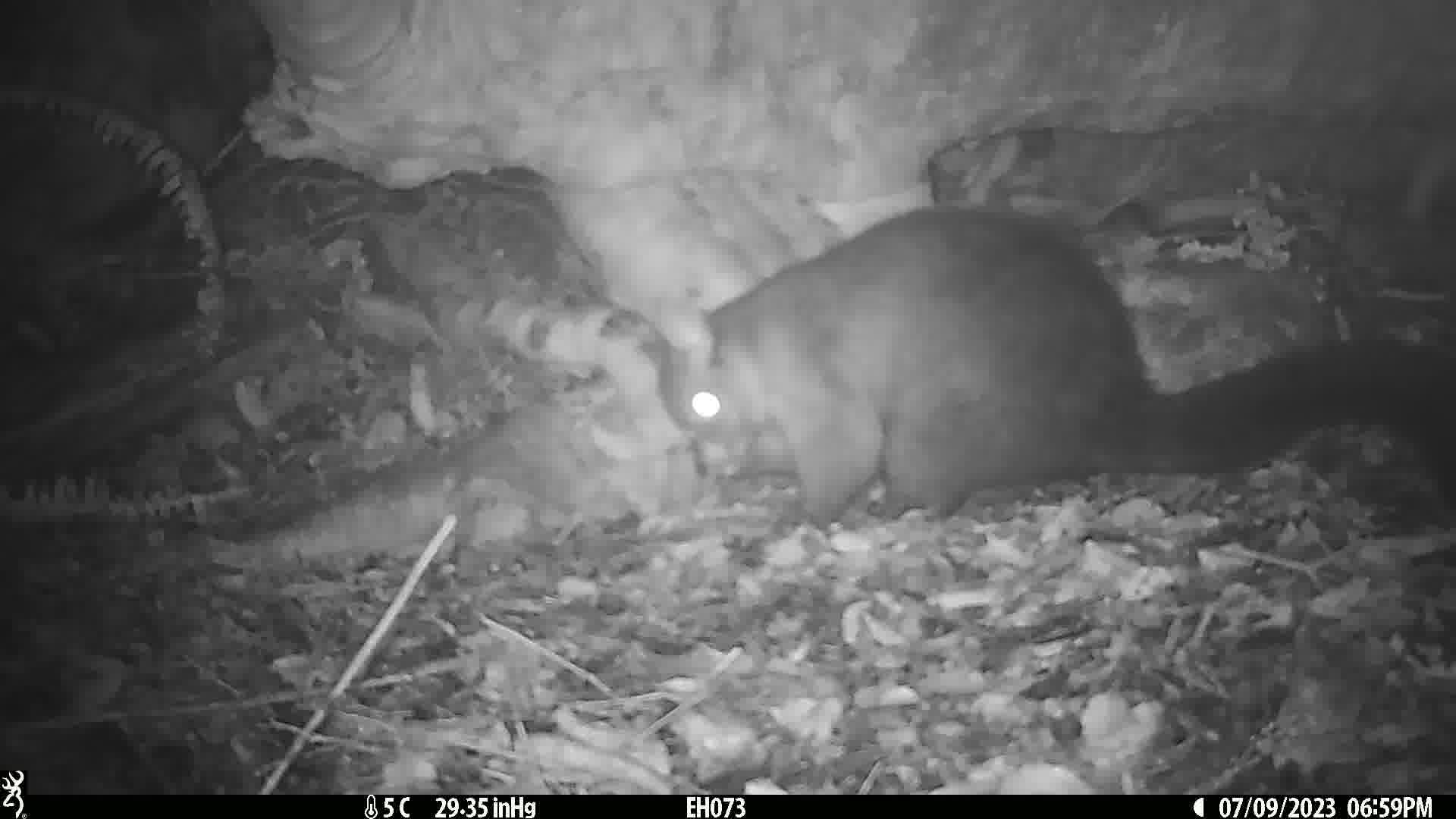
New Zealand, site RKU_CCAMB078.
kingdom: Animalia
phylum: Chordata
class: Mammalia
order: Diprotodontia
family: Phalangeridae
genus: Trichosurus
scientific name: Trichosurus vulpecula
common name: common brushtail possum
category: possum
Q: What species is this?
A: Possum (common brushtail possum) (Trichosurus vulpecula).